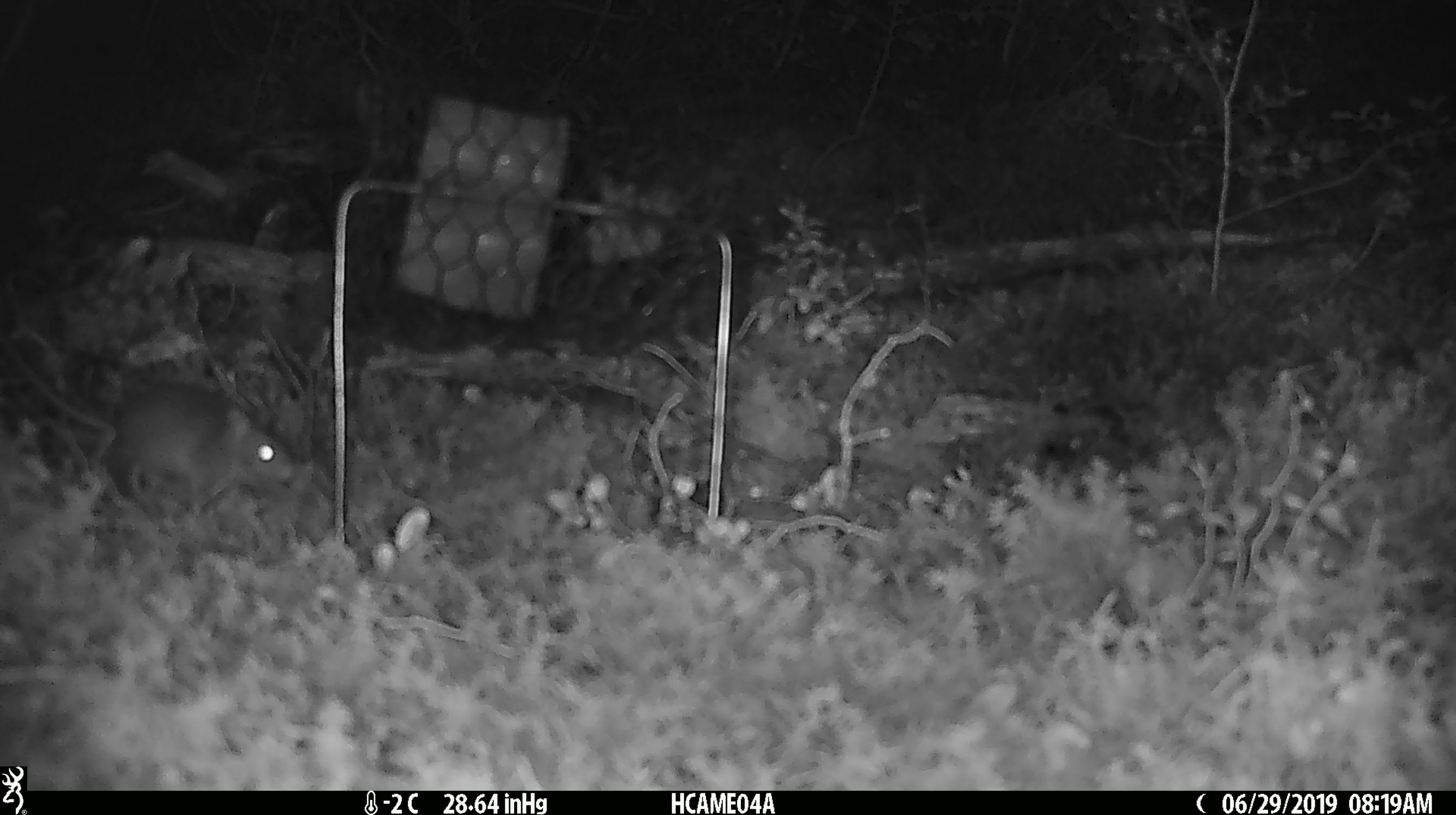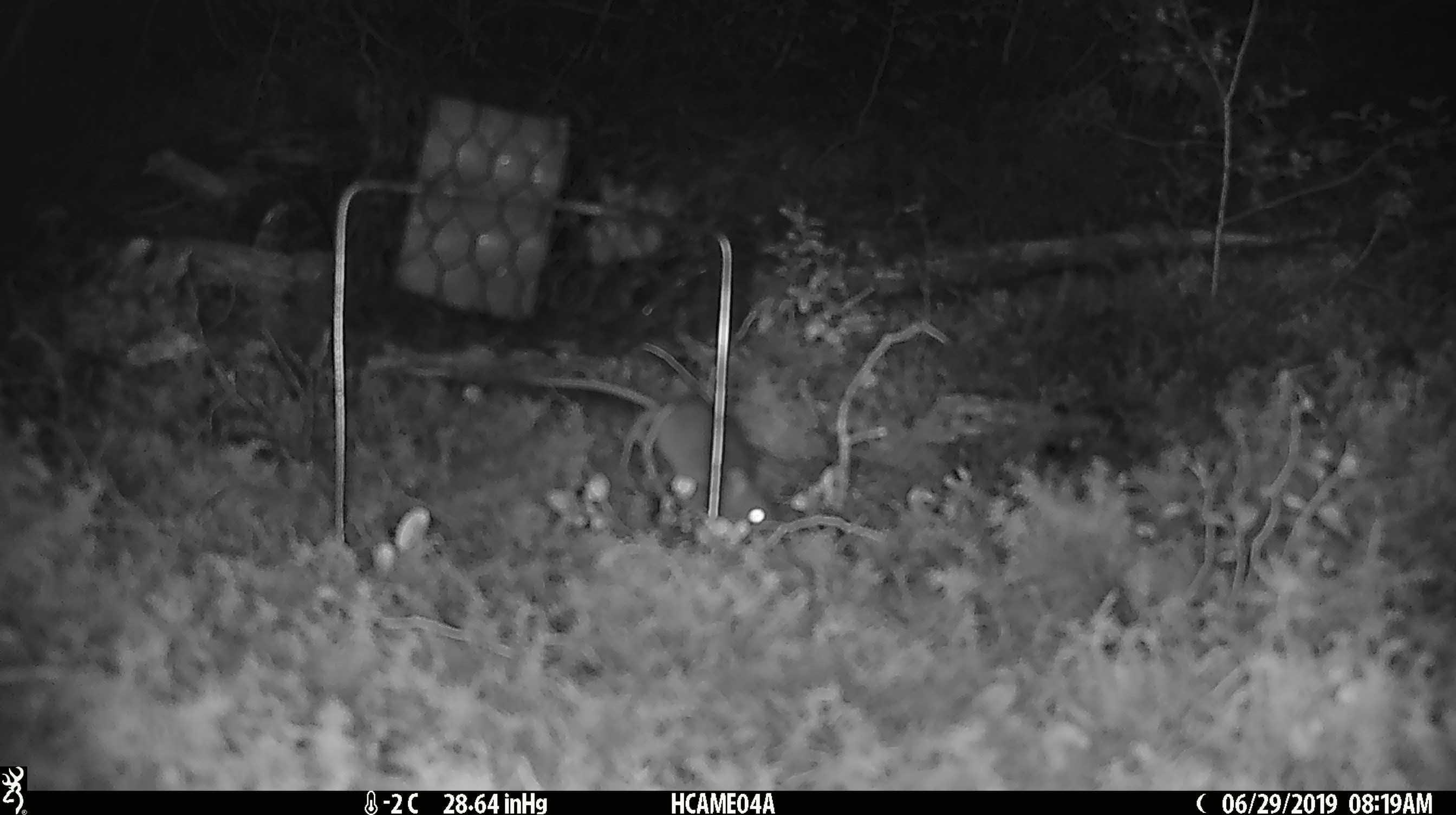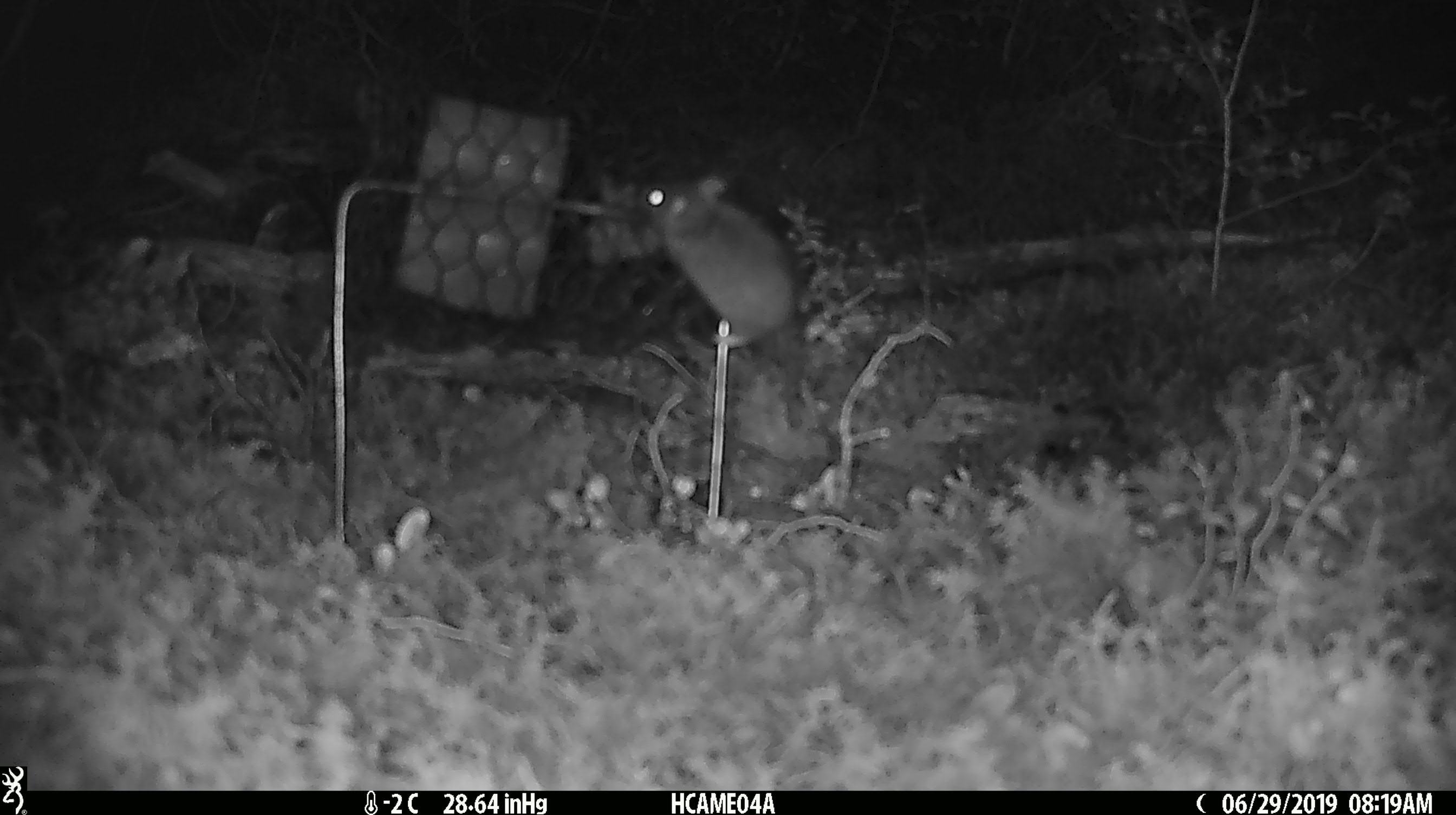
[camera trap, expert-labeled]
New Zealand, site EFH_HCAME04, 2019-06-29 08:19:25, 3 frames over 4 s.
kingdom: Animalia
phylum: Chordata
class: Mammalia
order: Rodentia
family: Muridae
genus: Mus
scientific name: Mus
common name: mouse